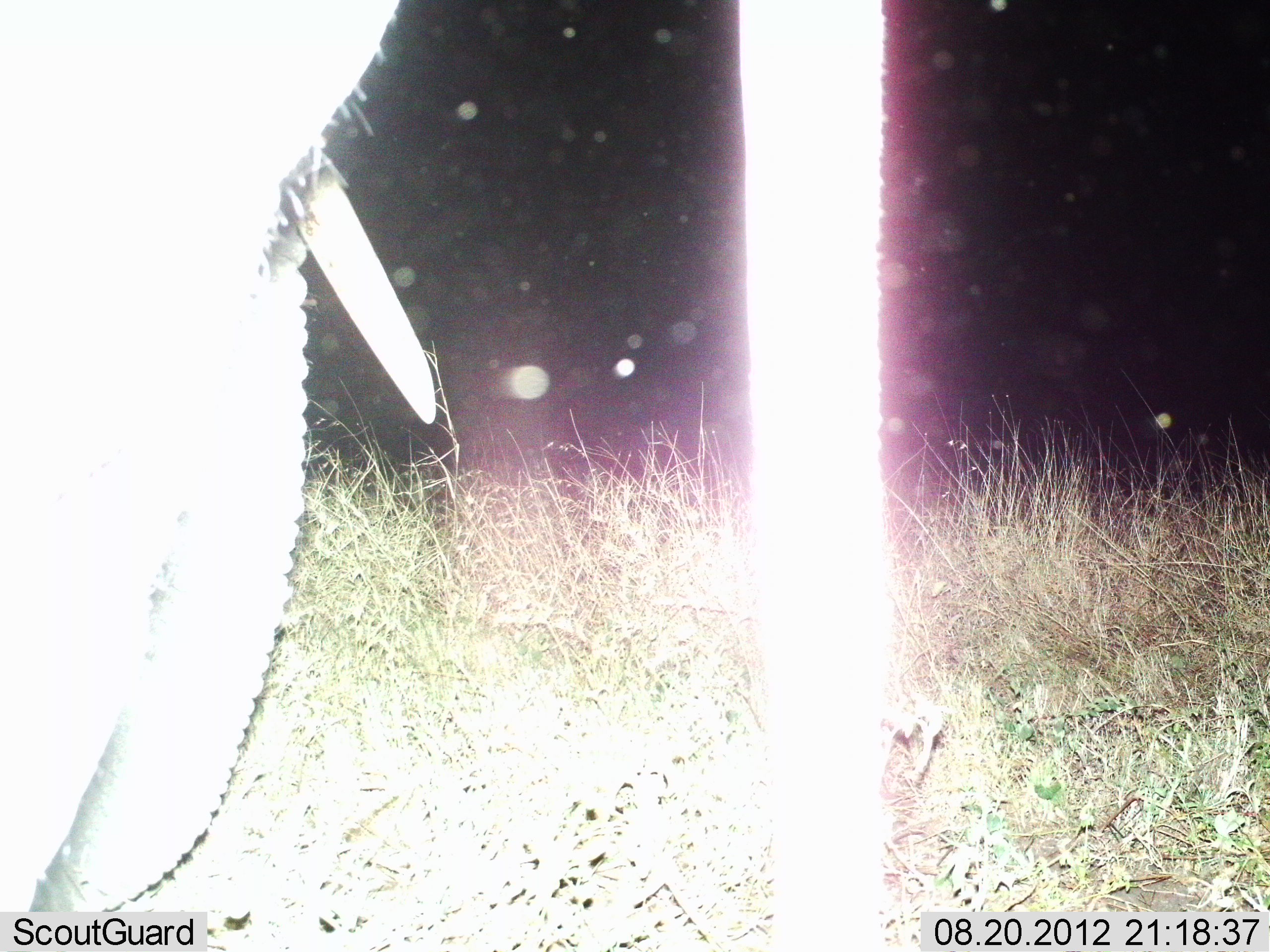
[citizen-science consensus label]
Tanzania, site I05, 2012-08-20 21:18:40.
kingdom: Animalia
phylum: Chordata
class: Mammalia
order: Proboscidea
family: Elephantidae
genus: Loxodonta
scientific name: Loxodonta africana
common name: african bush elephant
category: elephant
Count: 1.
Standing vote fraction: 90%.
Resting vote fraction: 0%.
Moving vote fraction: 10%.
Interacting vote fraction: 0%.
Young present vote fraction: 0%.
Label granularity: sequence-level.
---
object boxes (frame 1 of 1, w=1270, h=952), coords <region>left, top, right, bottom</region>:
animal: <region>0, 0, 886, 951</region>